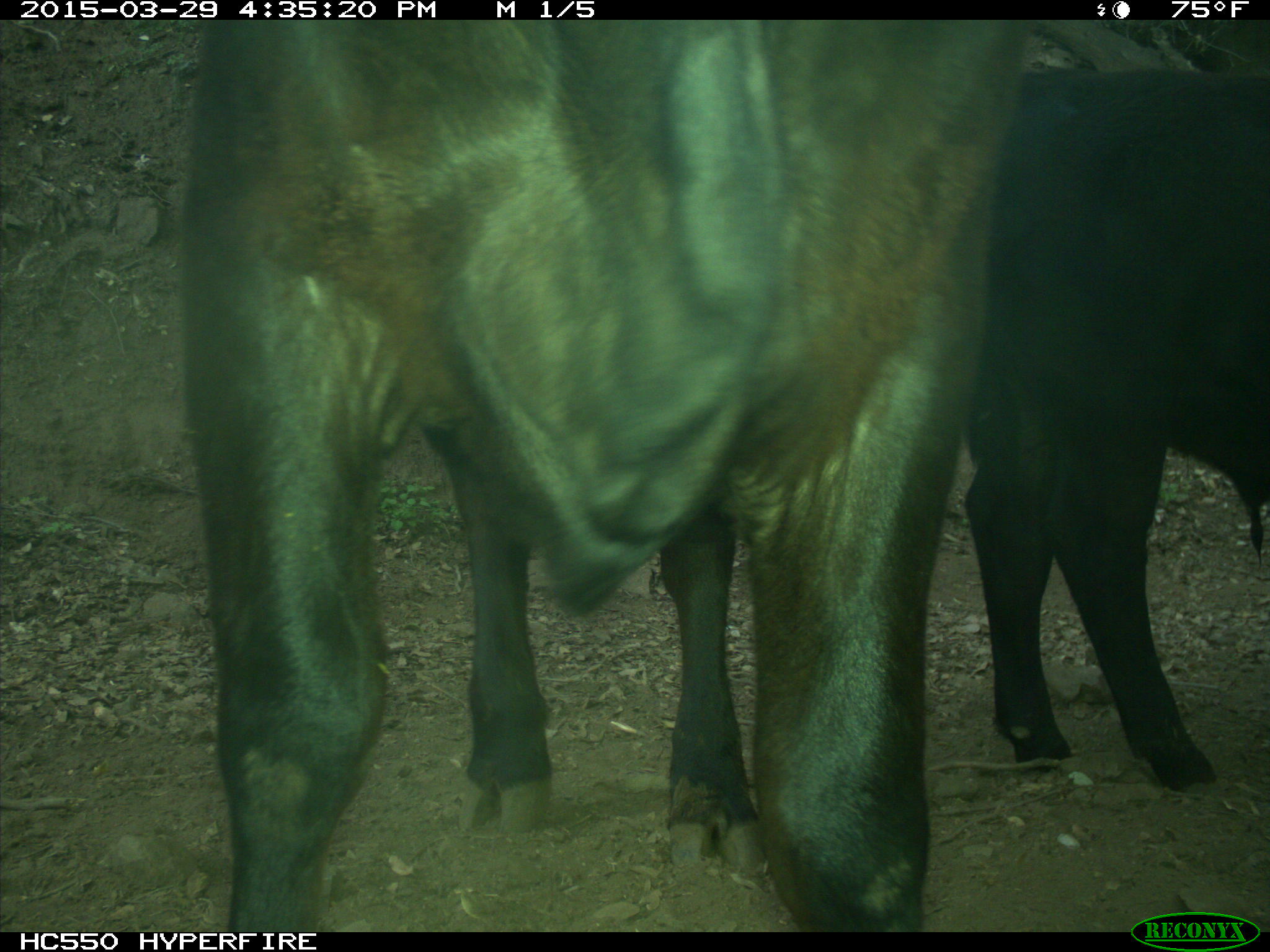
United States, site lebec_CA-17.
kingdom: Animalia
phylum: Chordata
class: Mammalia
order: Artiodactyla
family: Bovidae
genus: Bos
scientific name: Bos taurus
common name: domestic cow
Bos taurus (domestic cow).